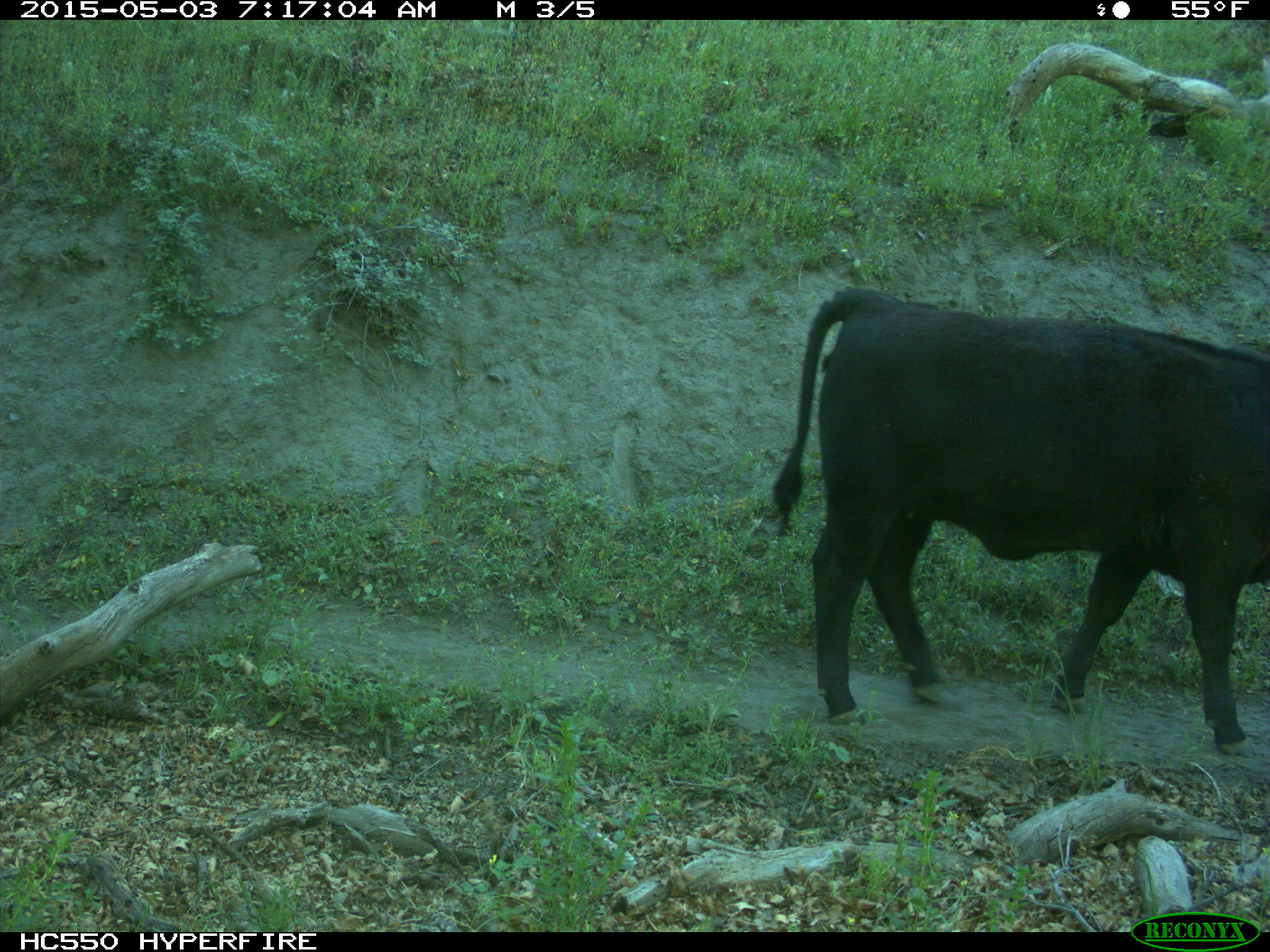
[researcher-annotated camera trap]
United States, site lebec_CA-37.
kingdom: Animalia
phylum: Chordata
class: Mammalia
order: Artiodactyla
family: Bovidae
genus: Bos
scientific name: Bos taurus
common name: domestic cow